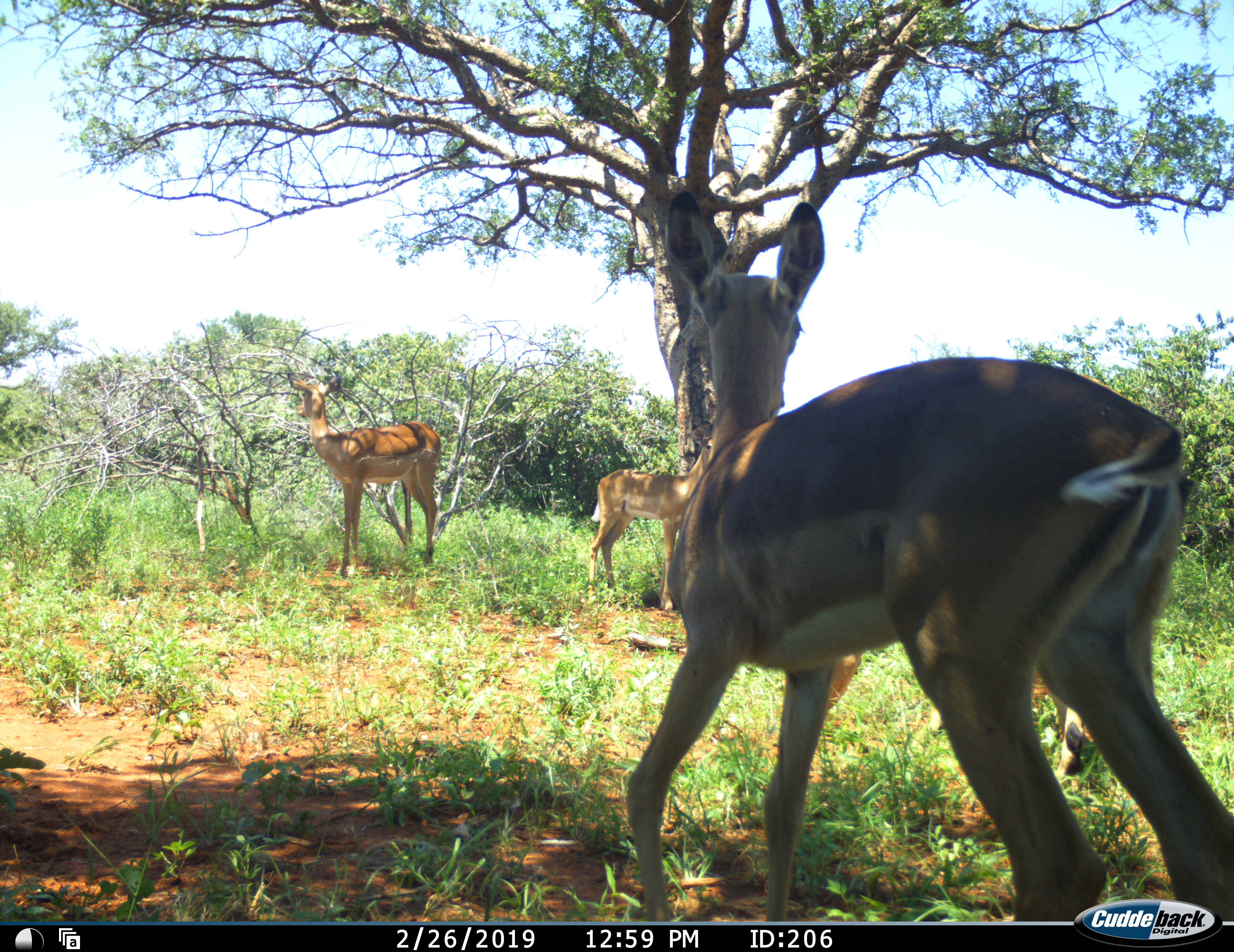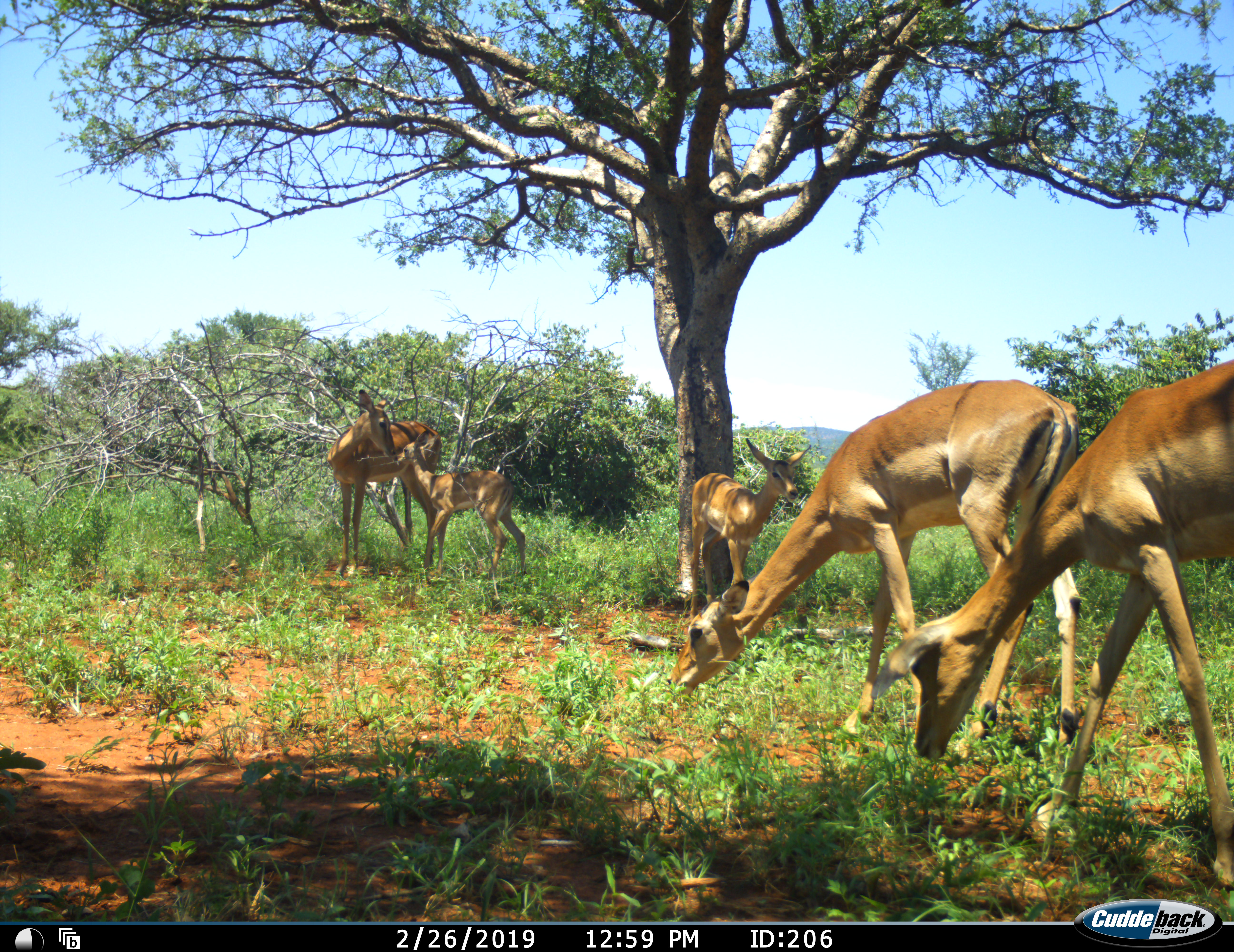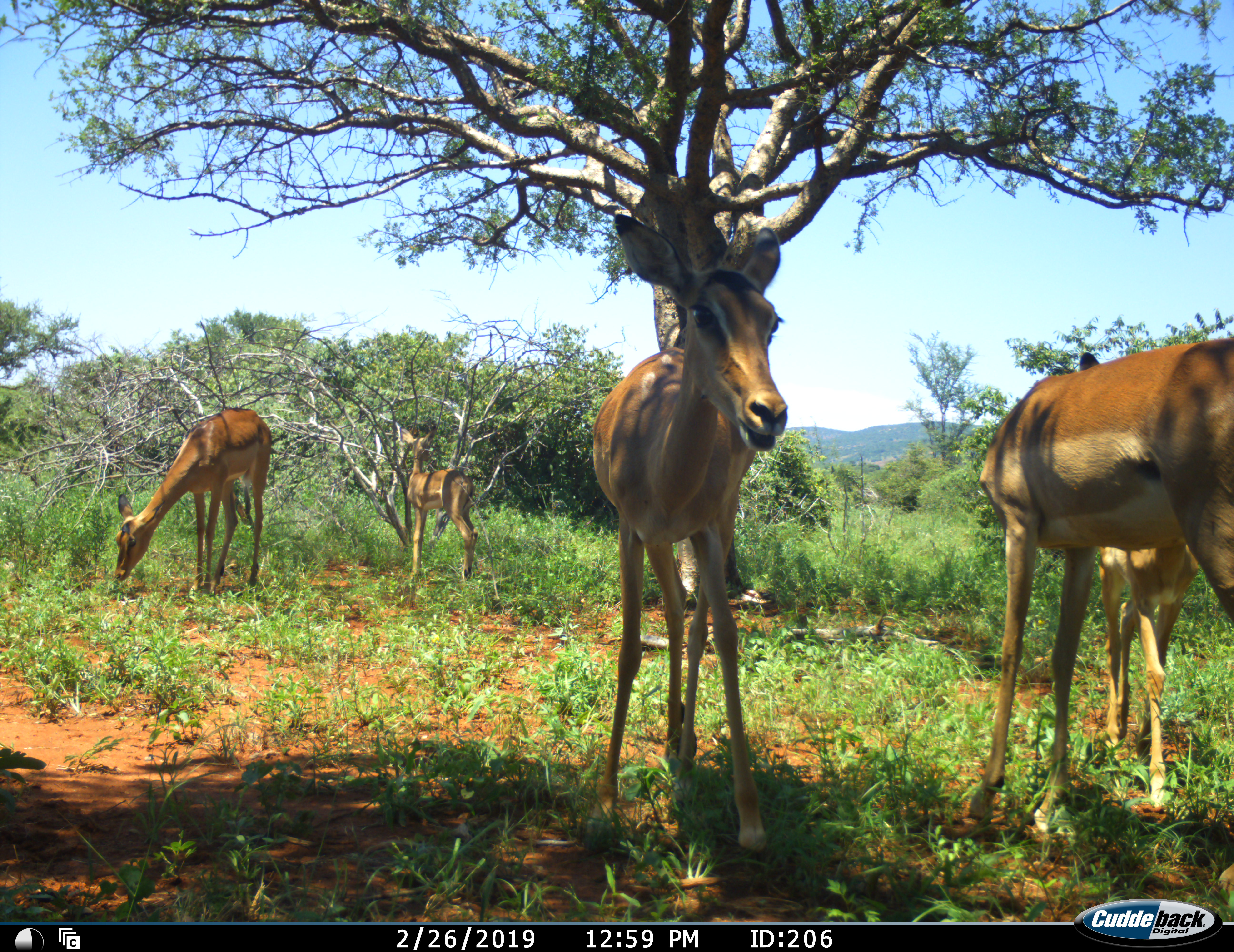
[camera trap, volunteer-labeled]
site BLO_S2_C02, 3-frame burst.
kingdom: Animalia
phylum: Chordata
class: Mammalia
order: Artiodactyla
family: Bovidae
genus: Aepyceros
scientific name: Aepyceros melampus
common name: impala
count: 5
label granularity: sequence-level